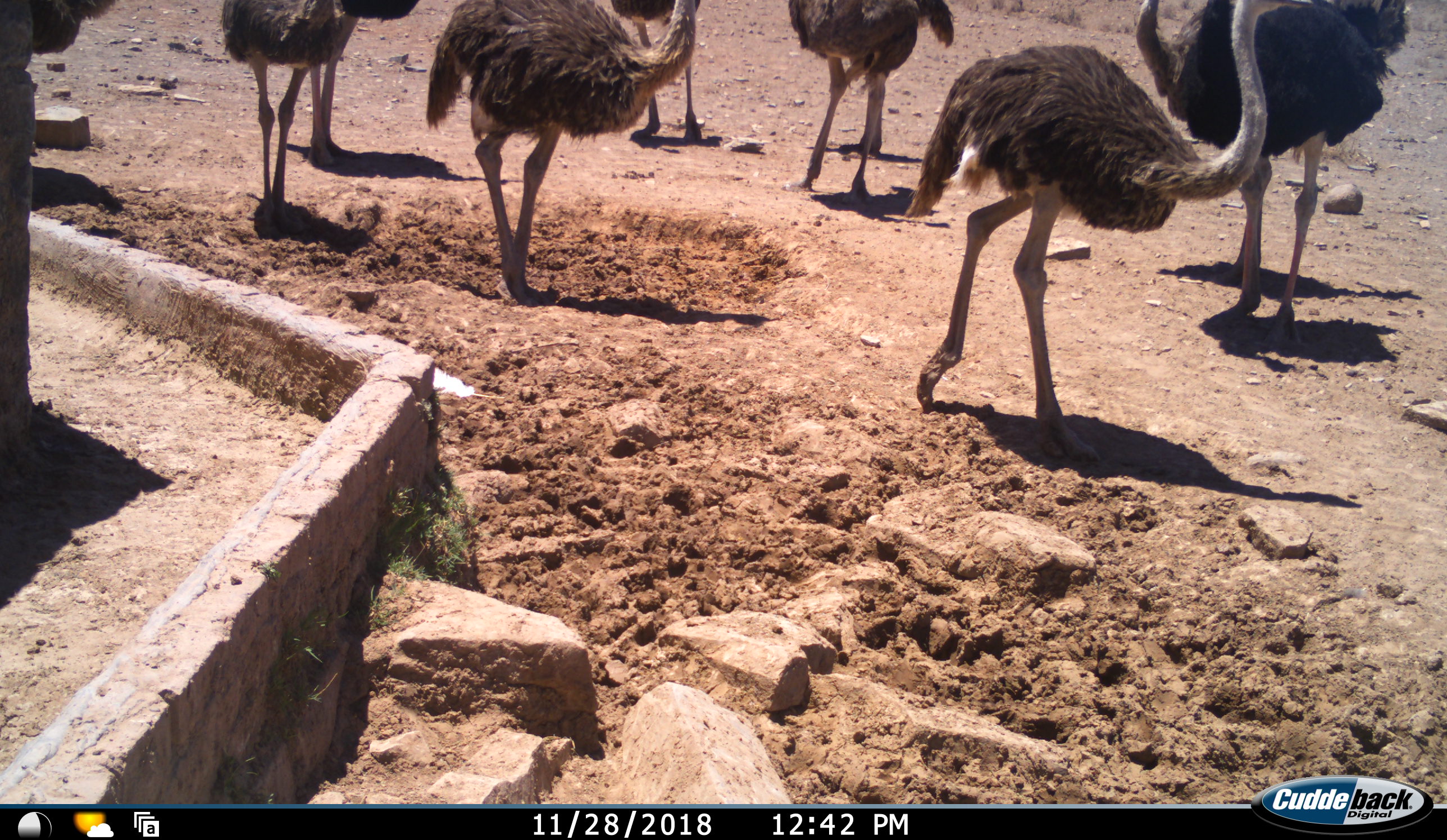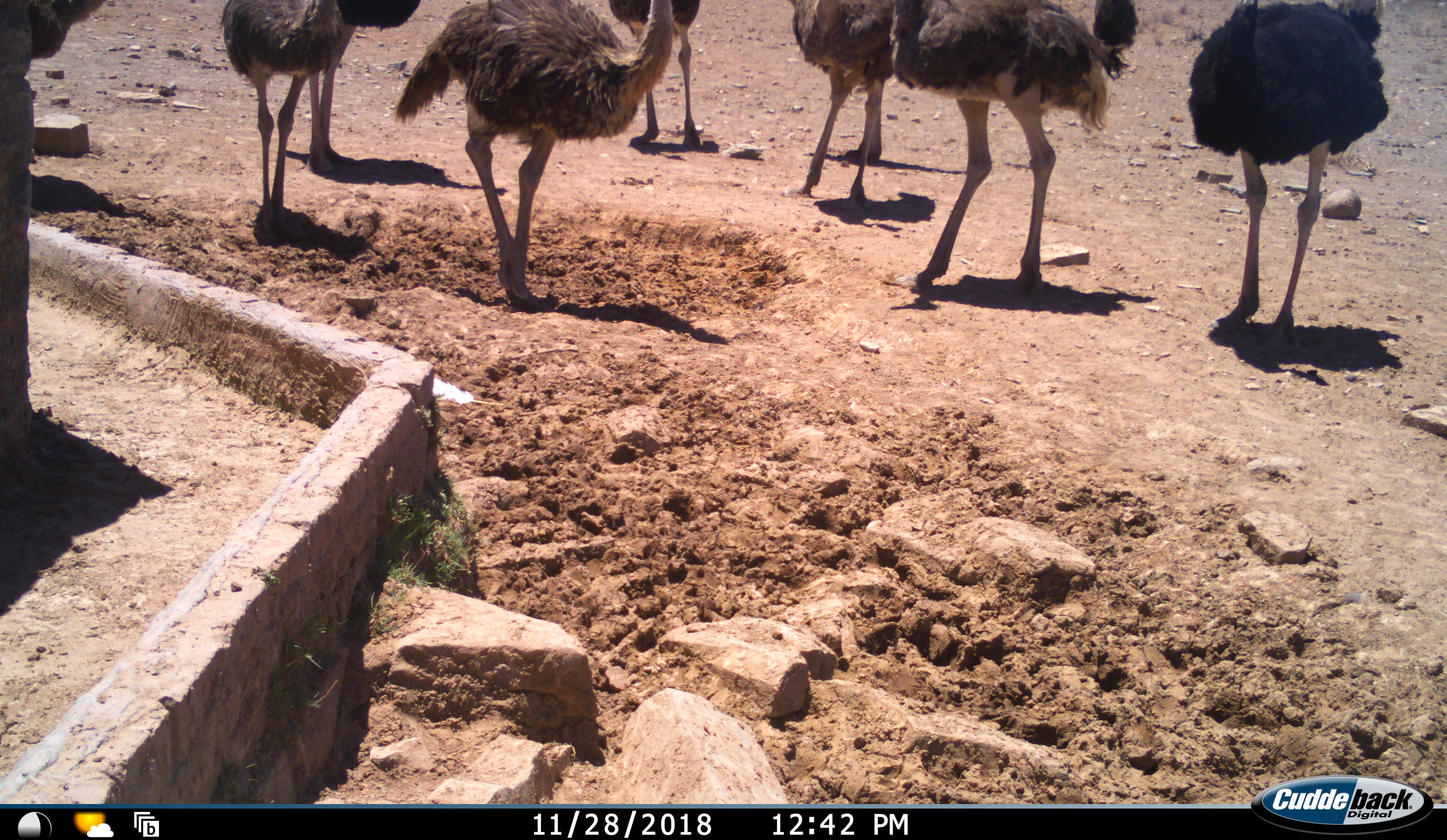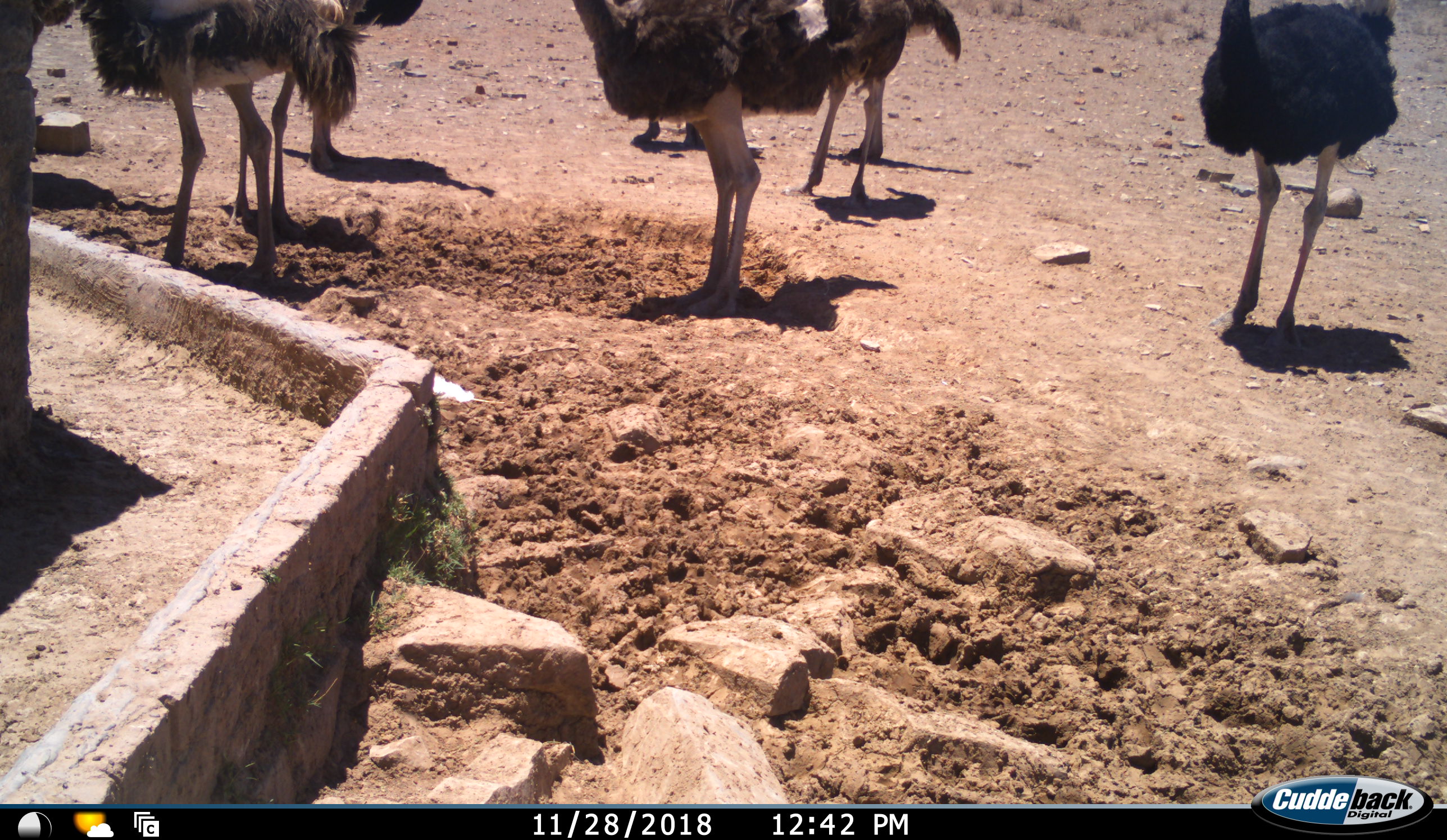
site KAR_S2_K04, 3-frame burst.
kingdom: Animalia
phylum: Chordata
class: Aves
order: Struthioniformes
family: Struthionidae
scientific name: Struthionidae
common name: ostrich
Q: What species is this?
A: Ostrich (Struthionidae).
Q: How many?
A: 8.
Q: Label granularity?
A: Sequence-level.